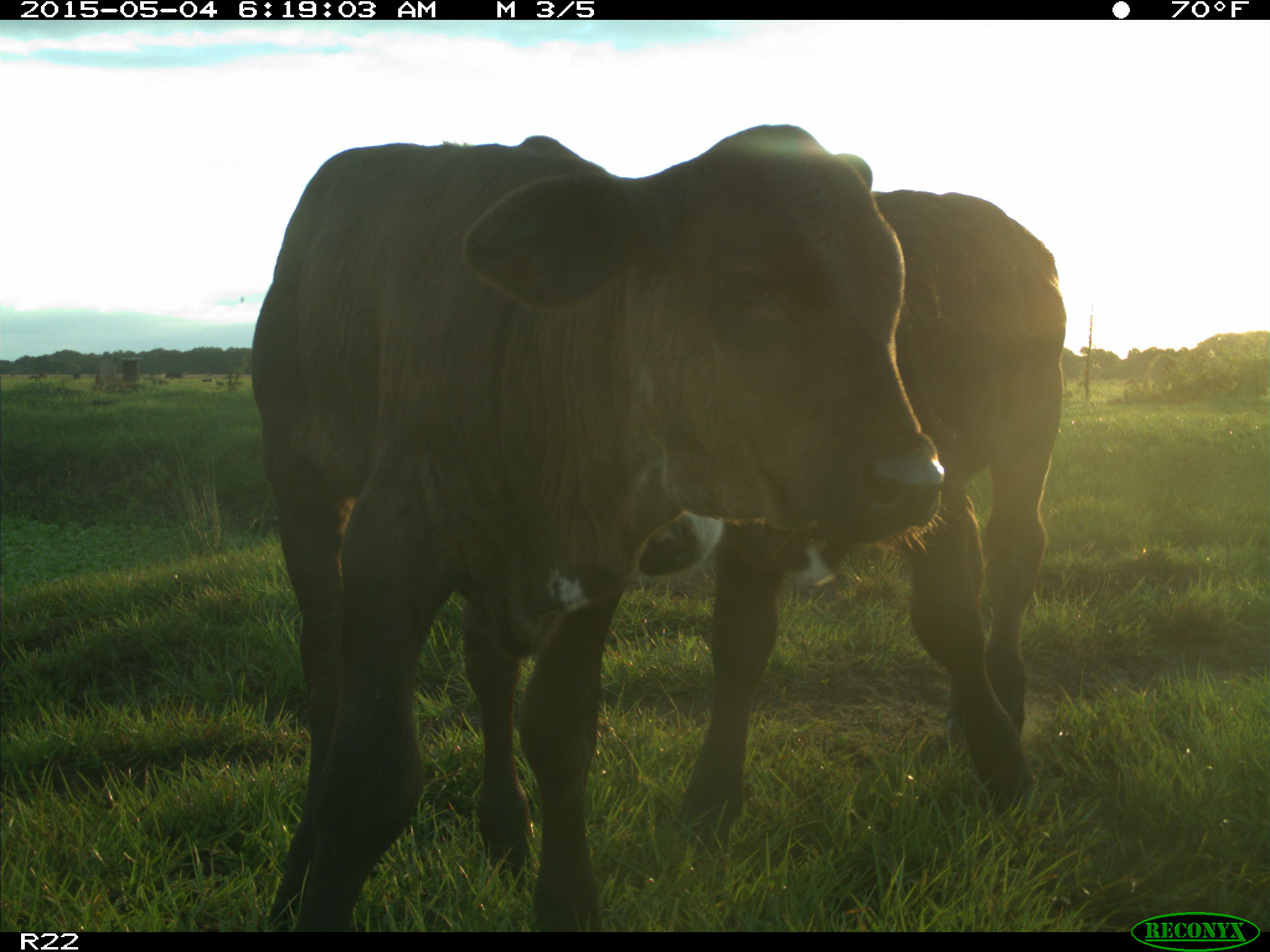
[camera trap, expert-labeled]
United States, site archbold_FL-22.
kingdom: Animalia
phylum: Chordata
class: Mammalia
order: Artiodactyla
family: Bovidae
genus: Bos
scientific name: Bos taurus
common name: domestic cow